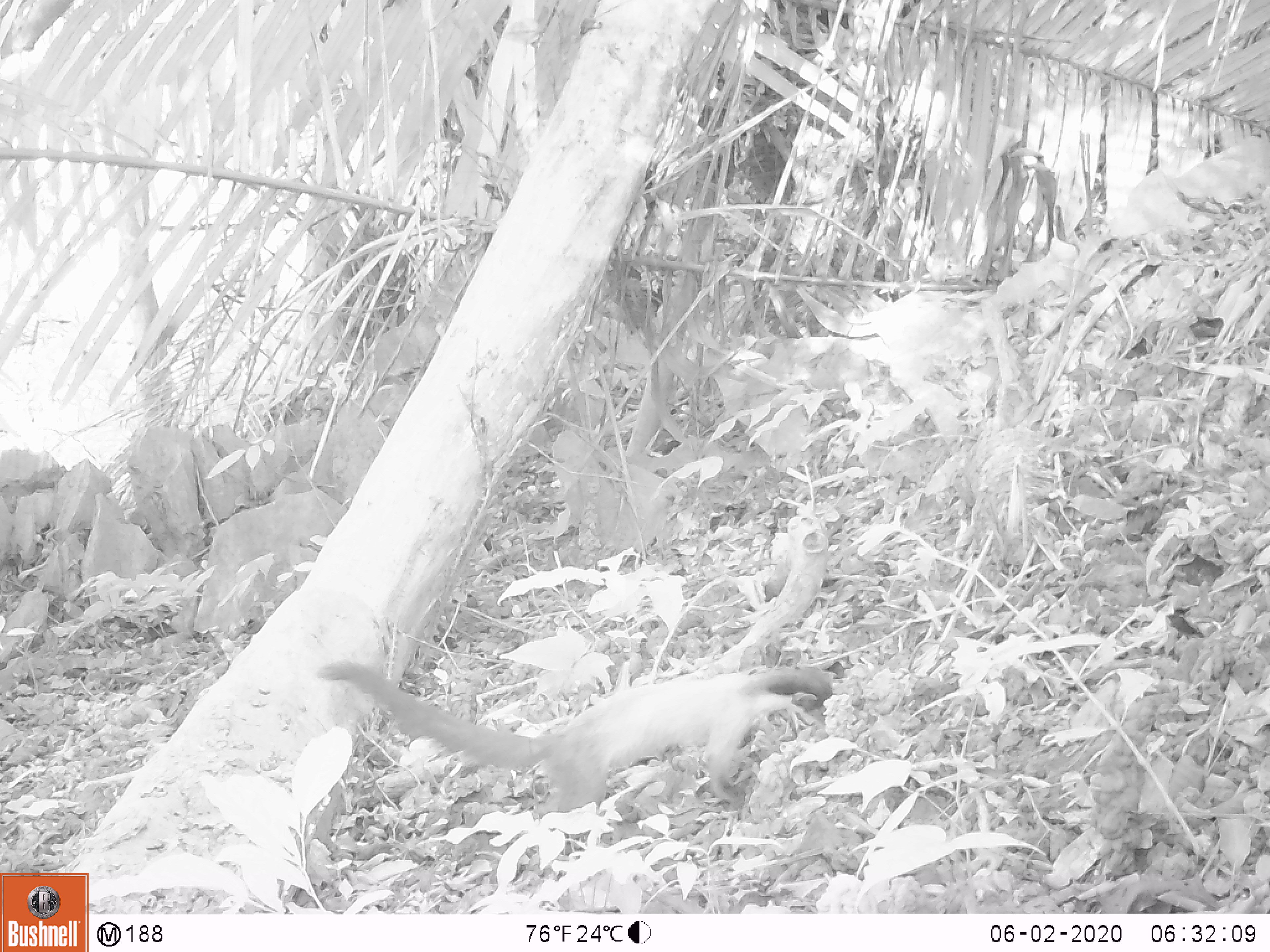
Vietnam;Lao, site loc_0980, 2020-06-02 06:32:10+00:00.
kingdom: Animalia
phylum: Chordata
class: Mammalia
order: Carnivora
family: Mustelidae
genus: Martes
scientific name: Martes flavigula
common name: yellow-throated marten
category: yellow throated marten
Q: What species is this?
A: Yellow throated marten (yellow-throated marten) (Martes flavigula).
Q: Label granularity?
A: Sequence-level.